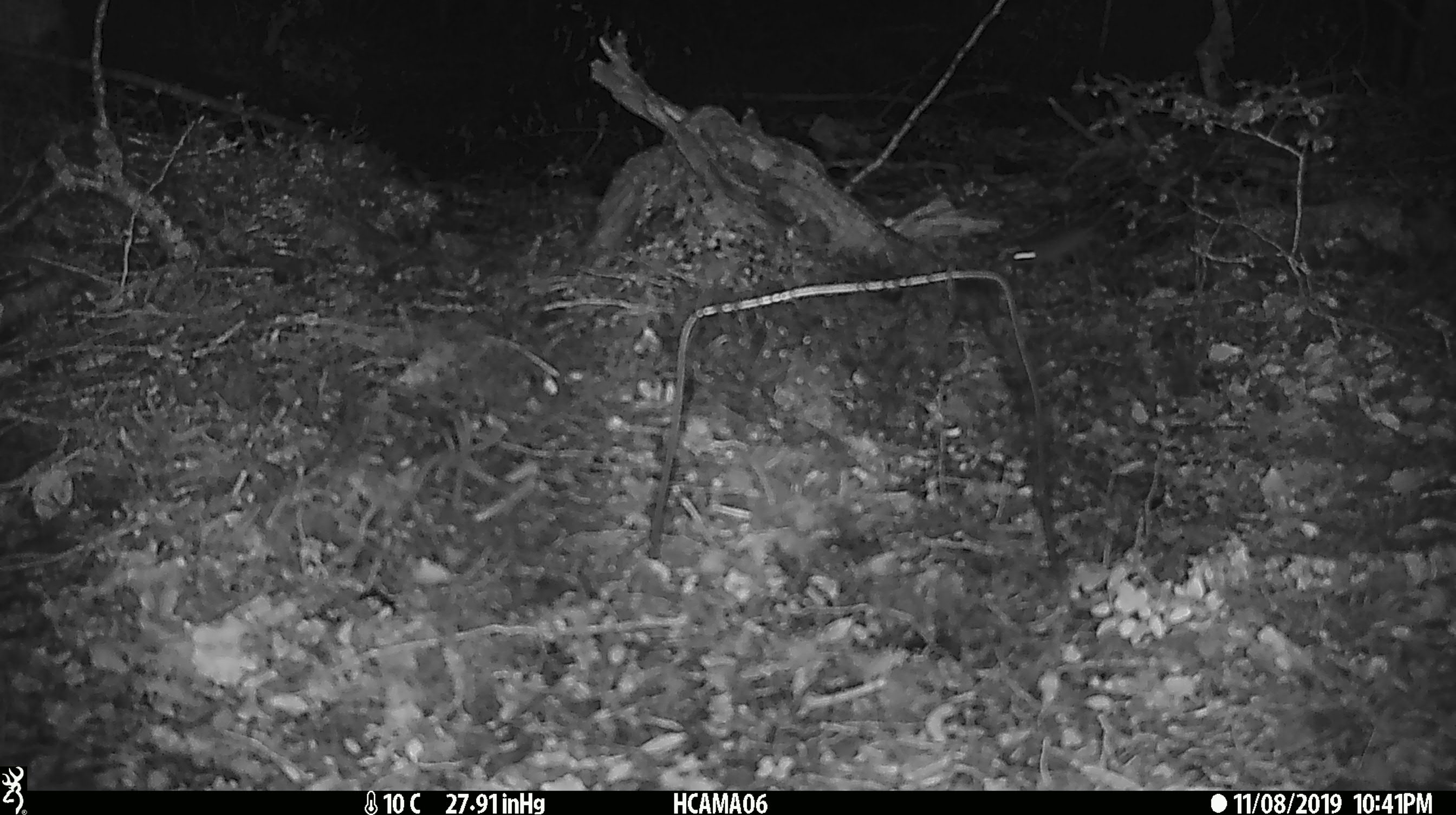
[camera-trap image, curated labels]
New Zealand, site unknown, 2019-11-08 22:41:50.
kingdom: Animalia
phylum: Chordata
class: Mammalia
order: Rodentia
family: Muridae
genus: Mus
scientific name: Mus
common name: mouse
Mouse (Mus).